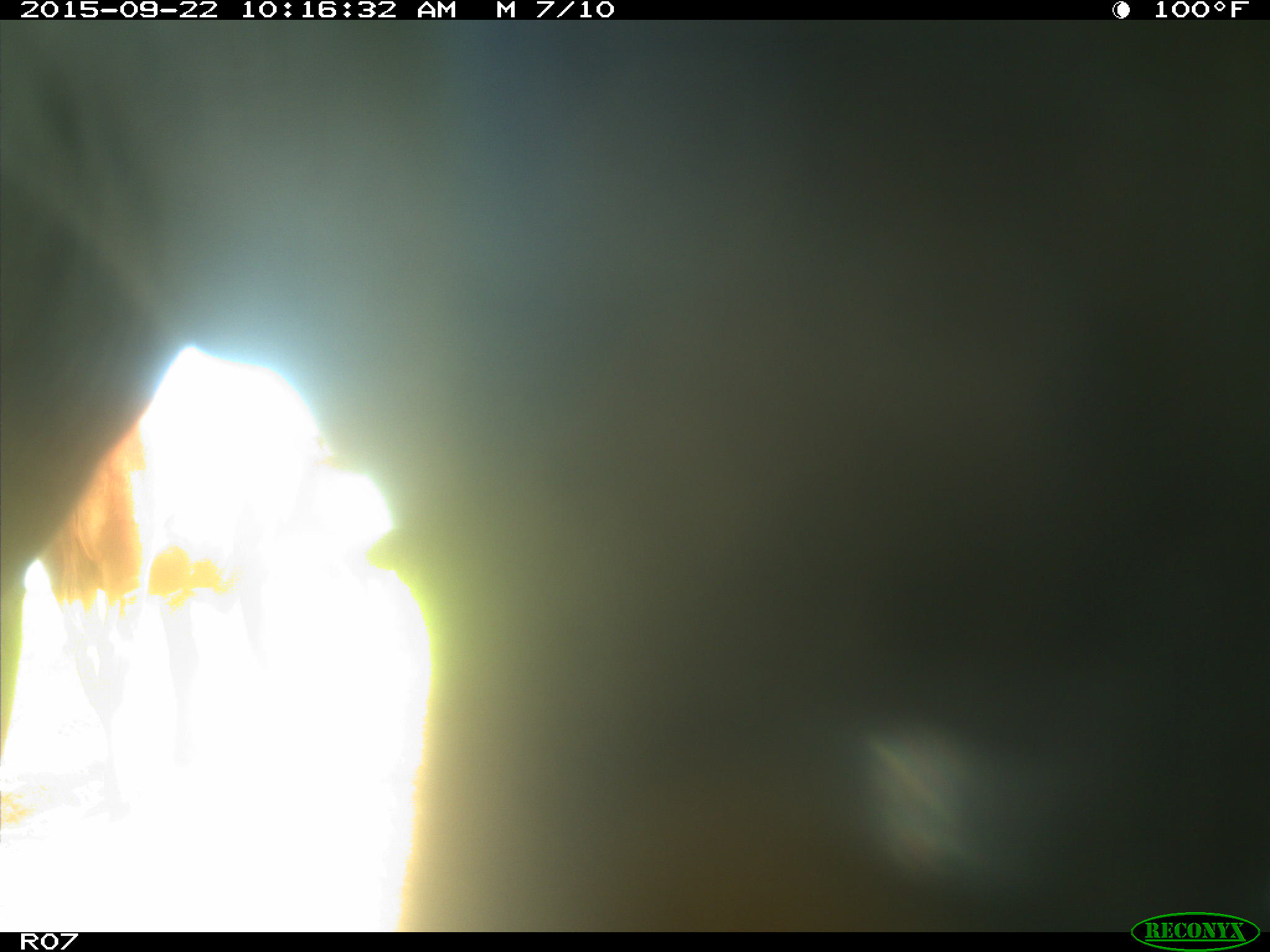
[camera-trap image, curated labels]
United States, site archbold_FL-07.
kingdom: Animalia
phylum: Chordata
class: Mammalia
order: Artiodactyla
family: Bovidae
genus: Bos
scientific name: Bos taurus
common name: domestic cow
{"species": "Bos taurus (domestic cow)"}